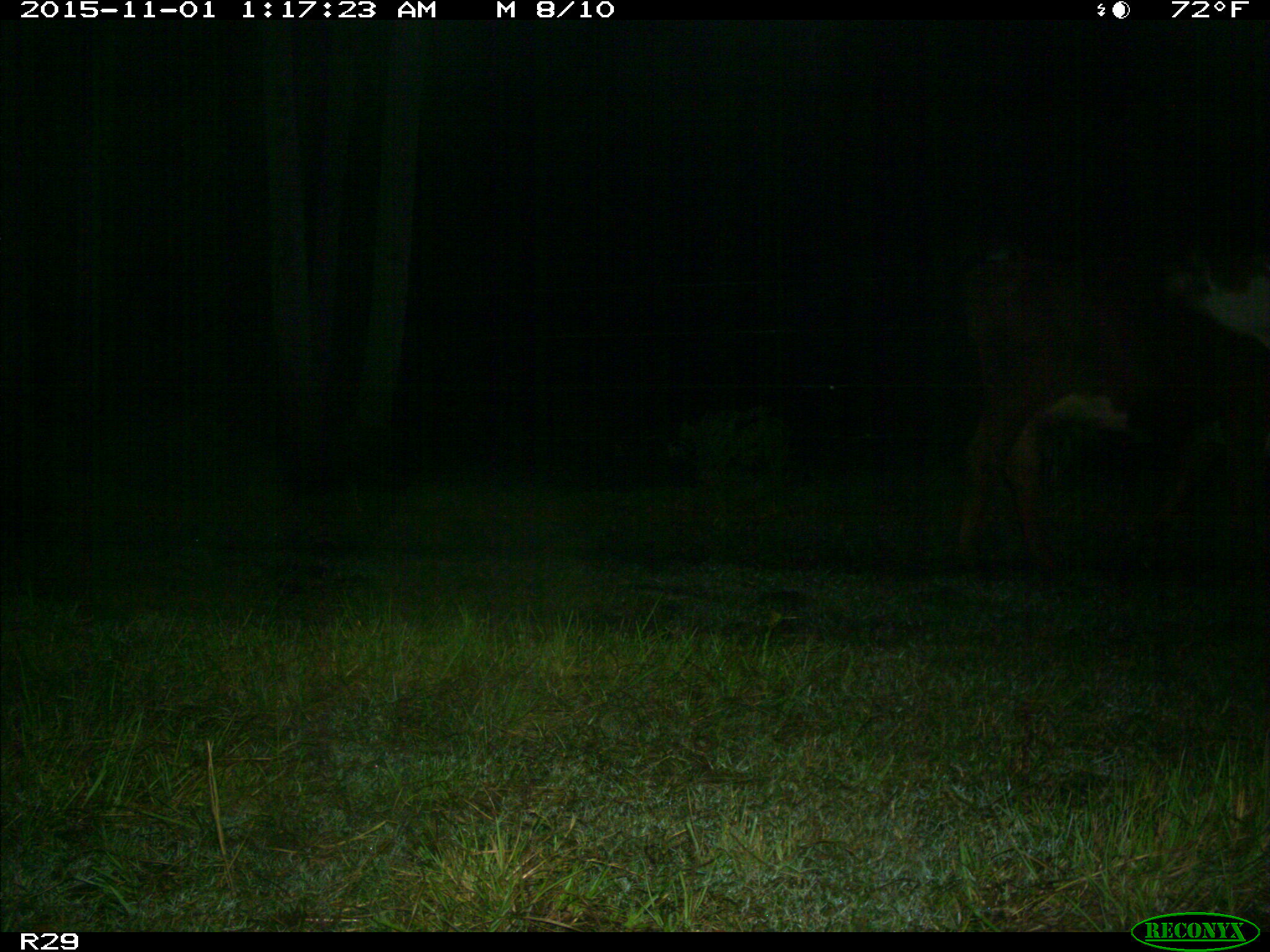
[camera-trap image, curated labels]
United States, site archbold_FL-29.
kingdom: Animalia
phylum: Chordata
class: Mammalia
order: Artiodactyla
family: Bovidae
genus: Bos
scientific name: Bos taurus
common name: domestic cow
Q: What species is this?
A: Bos taurus (domestic cow).